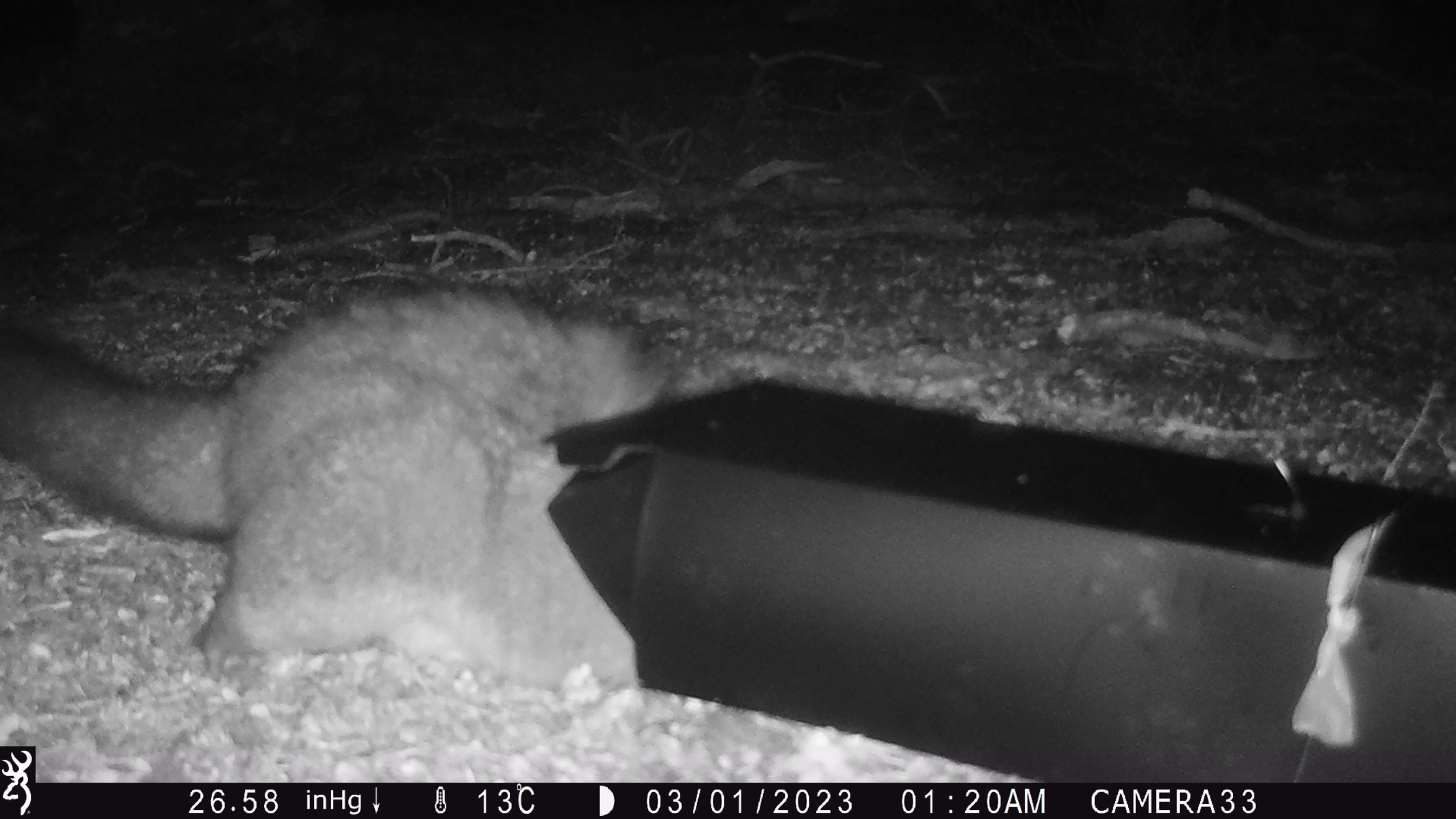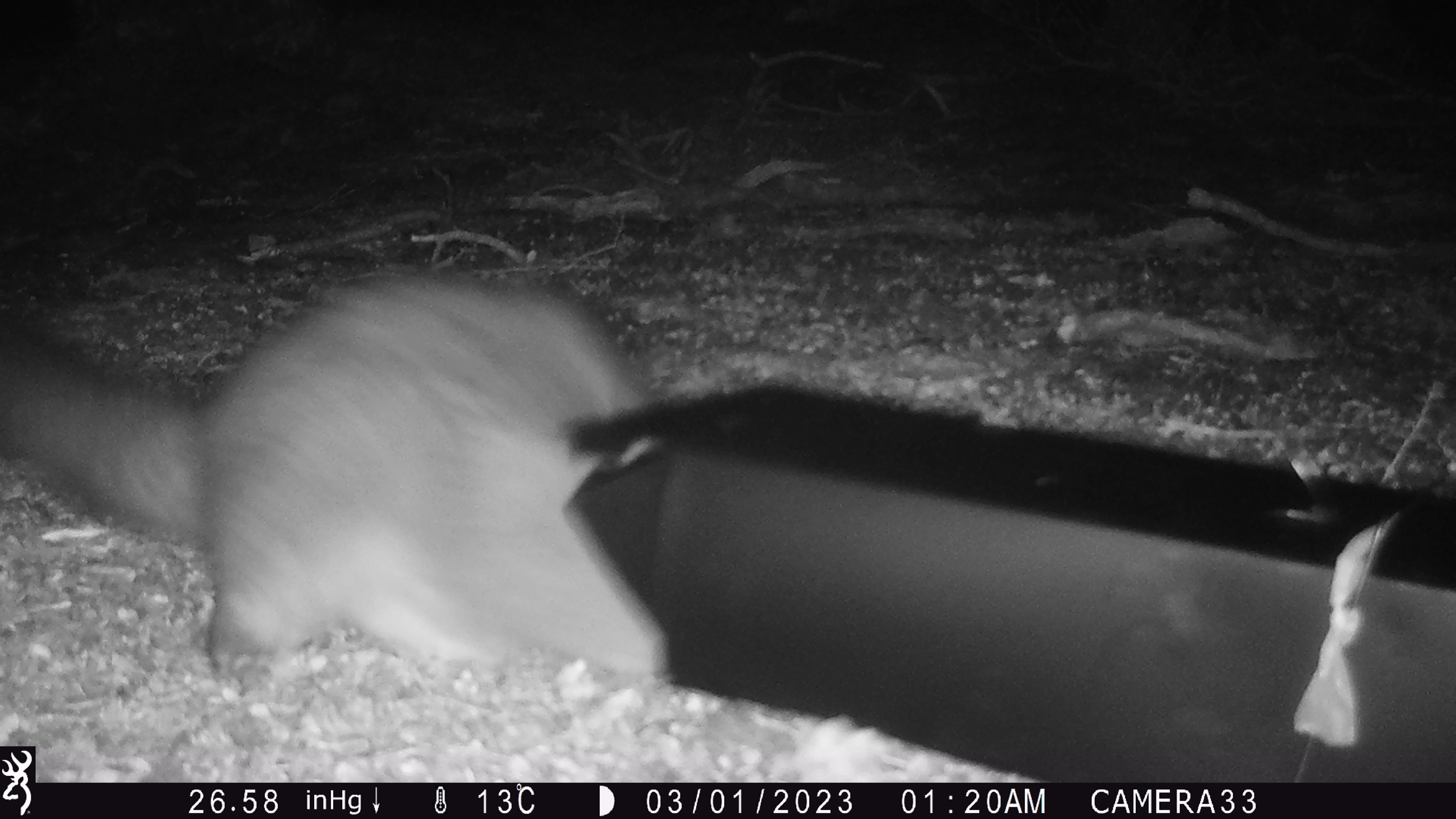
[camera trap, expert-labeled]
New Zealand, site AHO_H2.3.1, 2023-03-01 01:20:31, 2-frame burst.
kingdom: Animalia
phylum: Chordata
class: Mammalia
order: Carnivora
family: Mustelidae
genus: Mustela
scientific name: Mustela erminea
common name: stoat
Stoat (Mustela erminea).